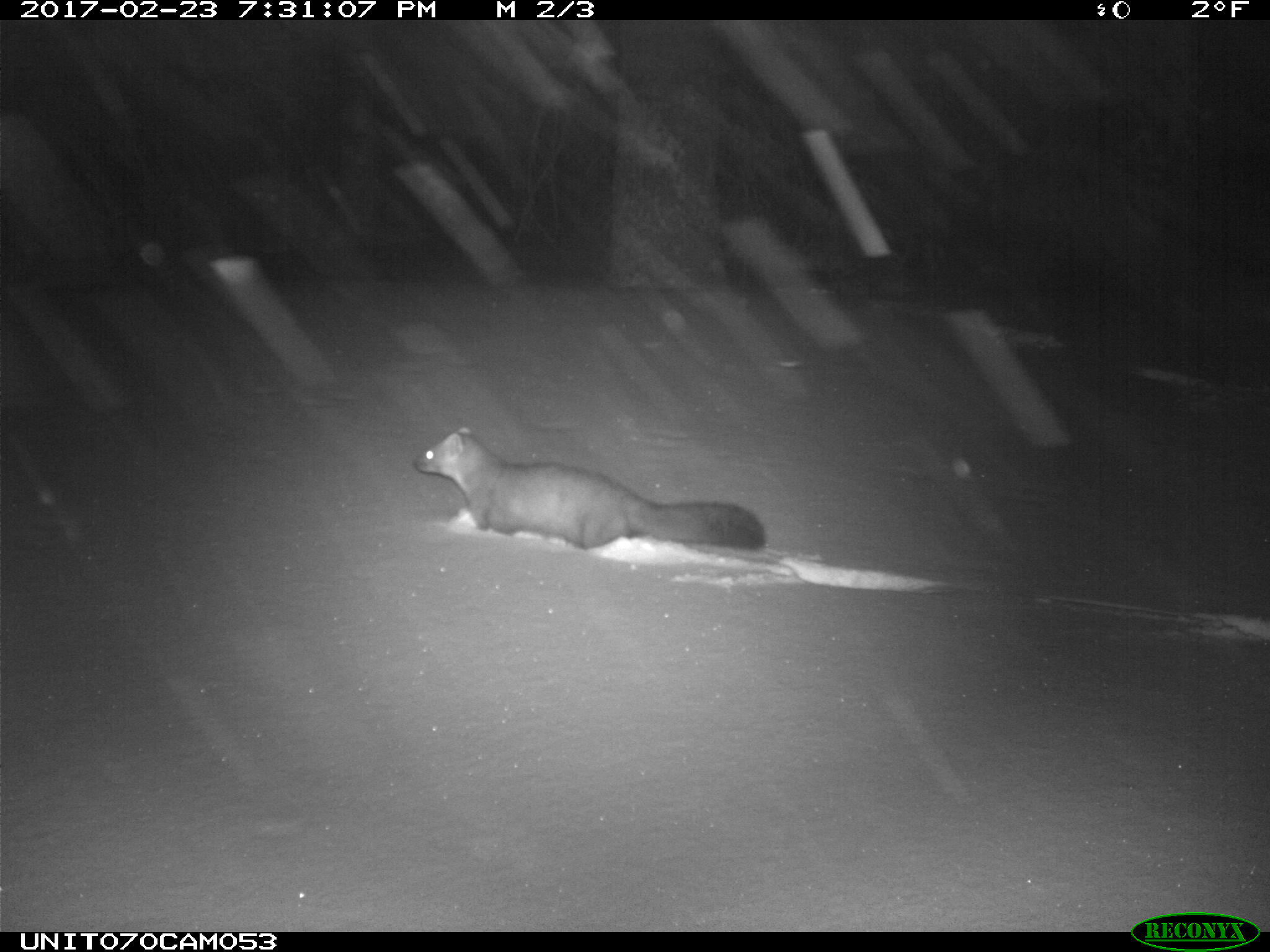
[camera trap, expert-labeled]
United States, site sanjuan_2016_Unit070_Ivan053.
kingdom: Animalia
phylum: Chordata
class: Mammalia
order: Carnivora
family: Mustelidae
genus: Martes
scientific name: Martes americana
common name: american marten